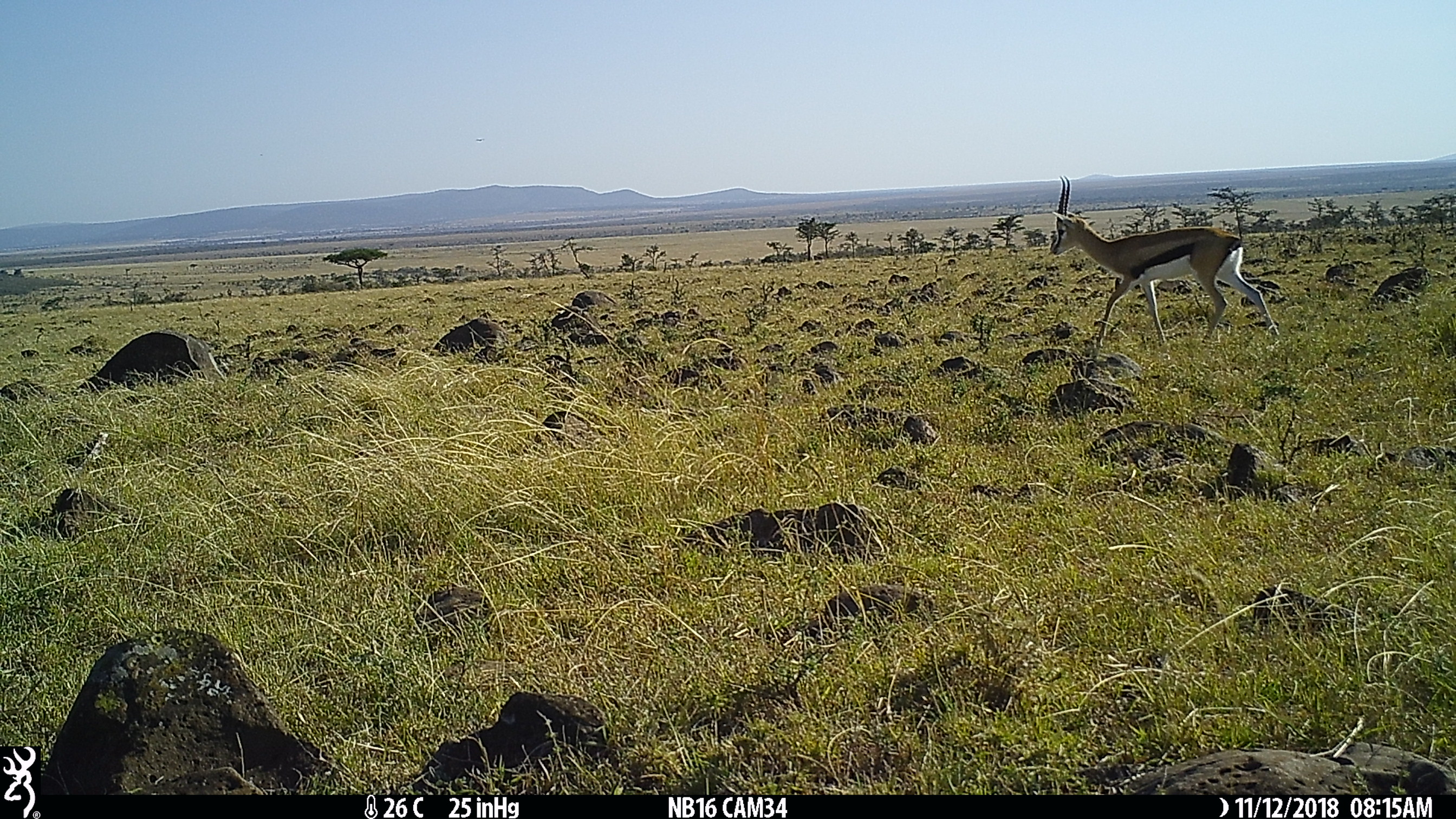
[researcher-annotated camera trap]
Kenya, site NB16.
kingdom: Animalia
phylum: Chordata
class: Mammalia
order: Artiodactyla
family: Bovidae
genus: Eudorcas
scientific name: Eudorcas thomsonii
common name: thomon's gazelle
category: gazelle thomsons